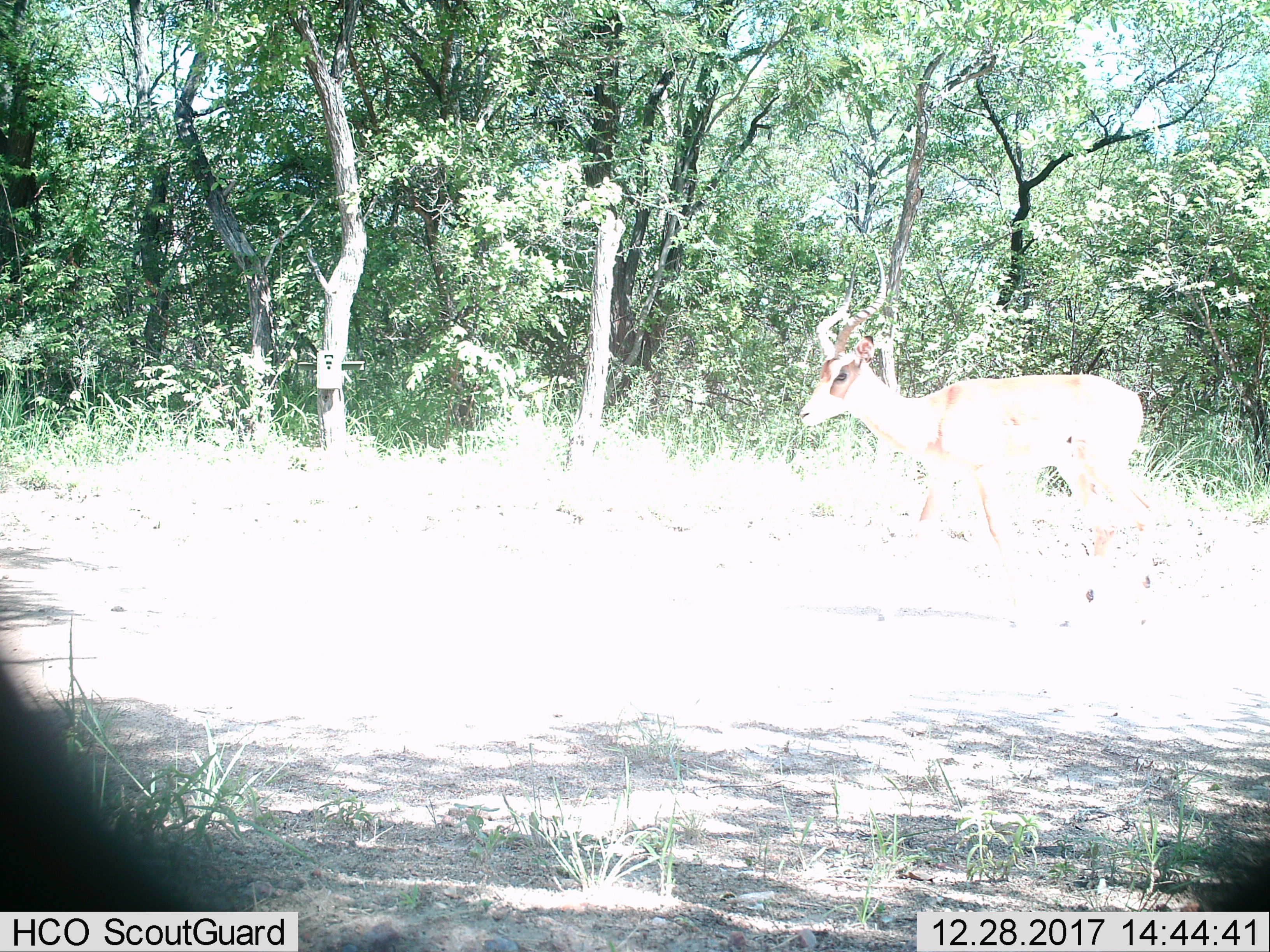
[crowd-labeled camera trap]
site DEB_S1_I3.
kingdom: Animalia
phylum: Chordata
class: Mammalia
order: Artiodactyla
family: Bovidae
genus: Aepyceros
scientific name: Aepyceros melampus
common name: impala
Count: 1.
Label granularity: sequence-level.